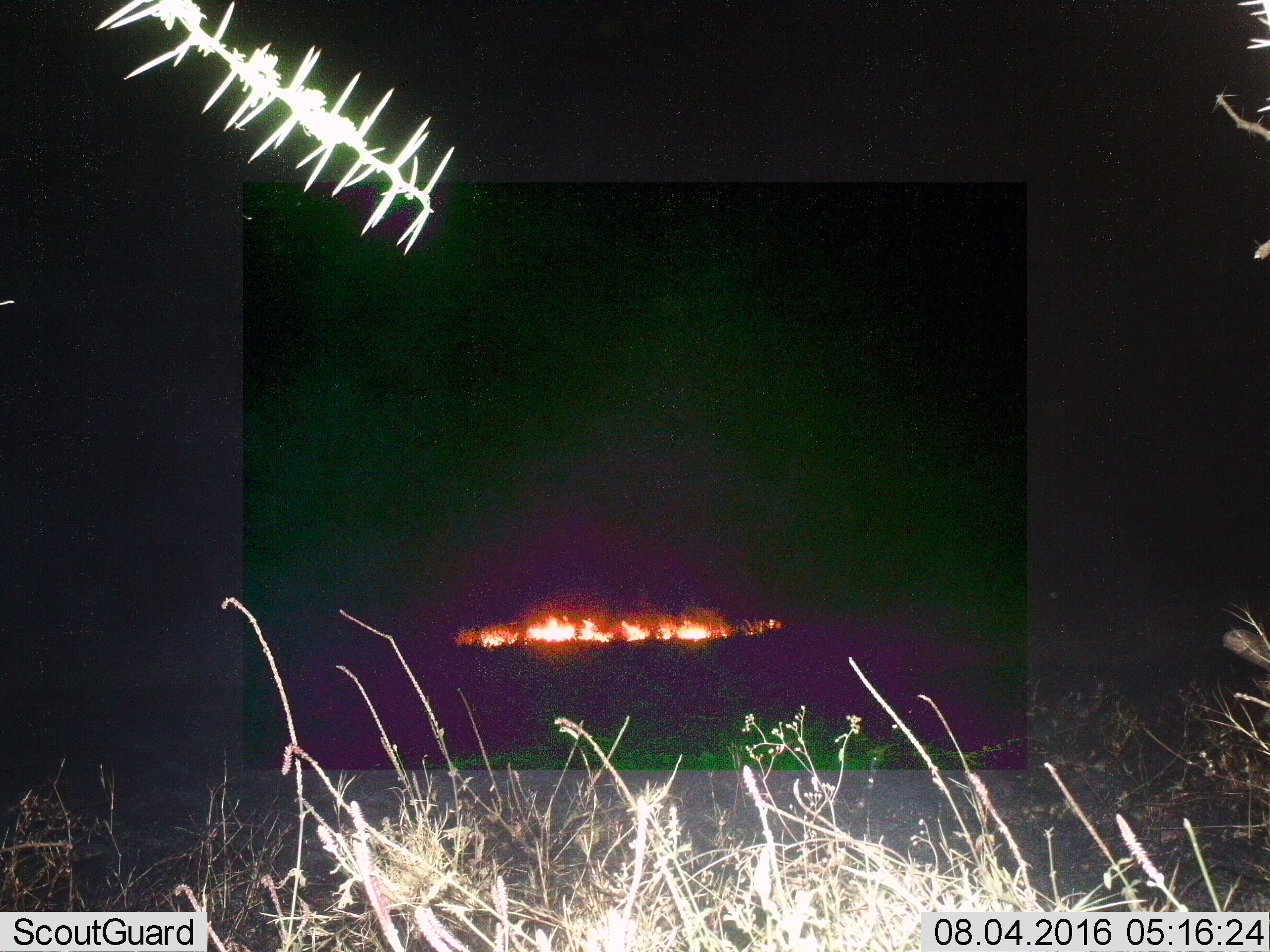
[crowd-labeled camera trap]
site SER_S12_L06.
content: unidentified animal